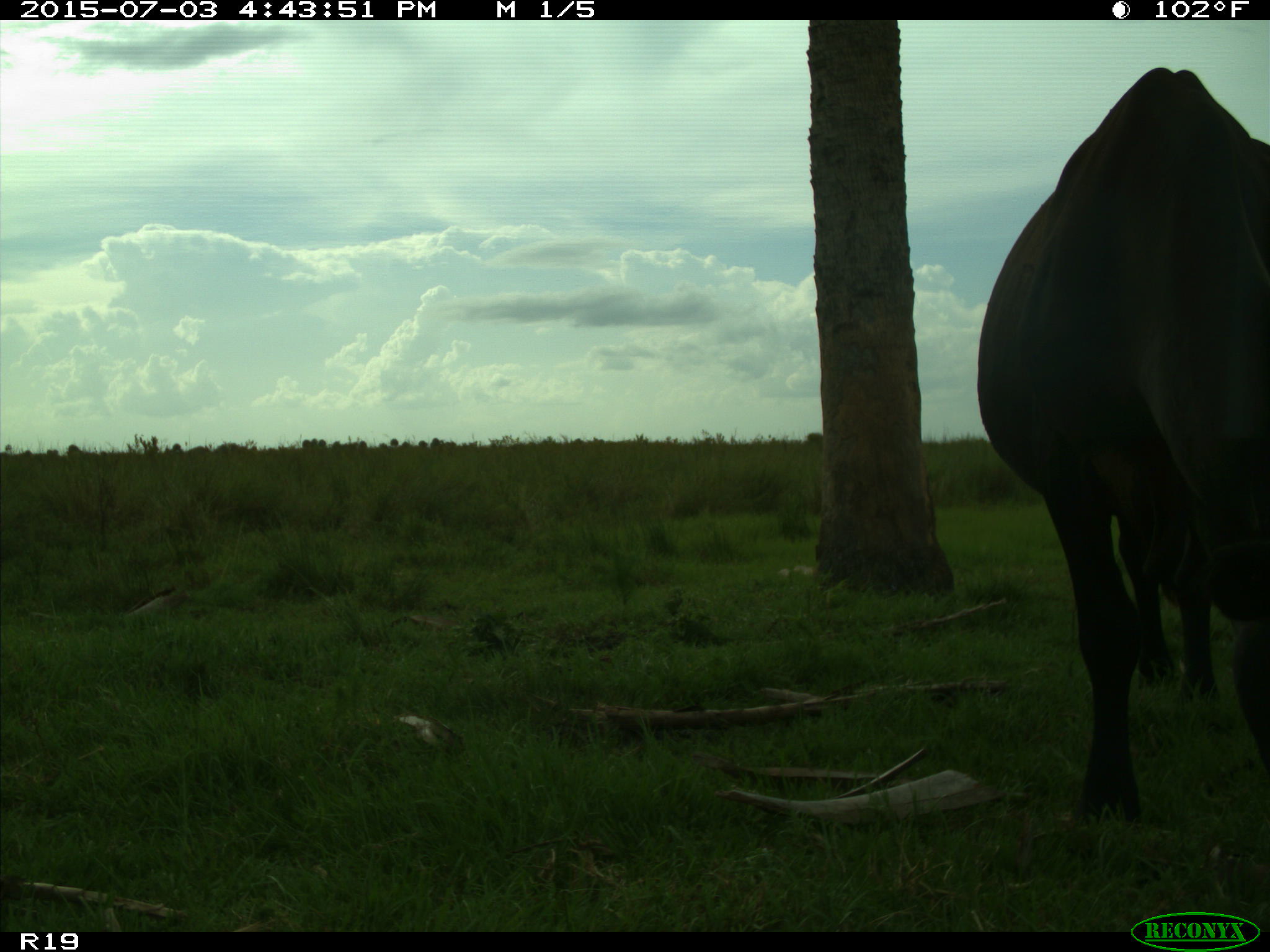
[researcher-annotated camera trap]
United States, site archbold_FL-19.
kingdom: Animalia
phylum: Chordata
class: Mammalia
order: Artiodactyla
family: Bovidae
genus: Bos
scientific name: Bos taurus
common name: domestic cow